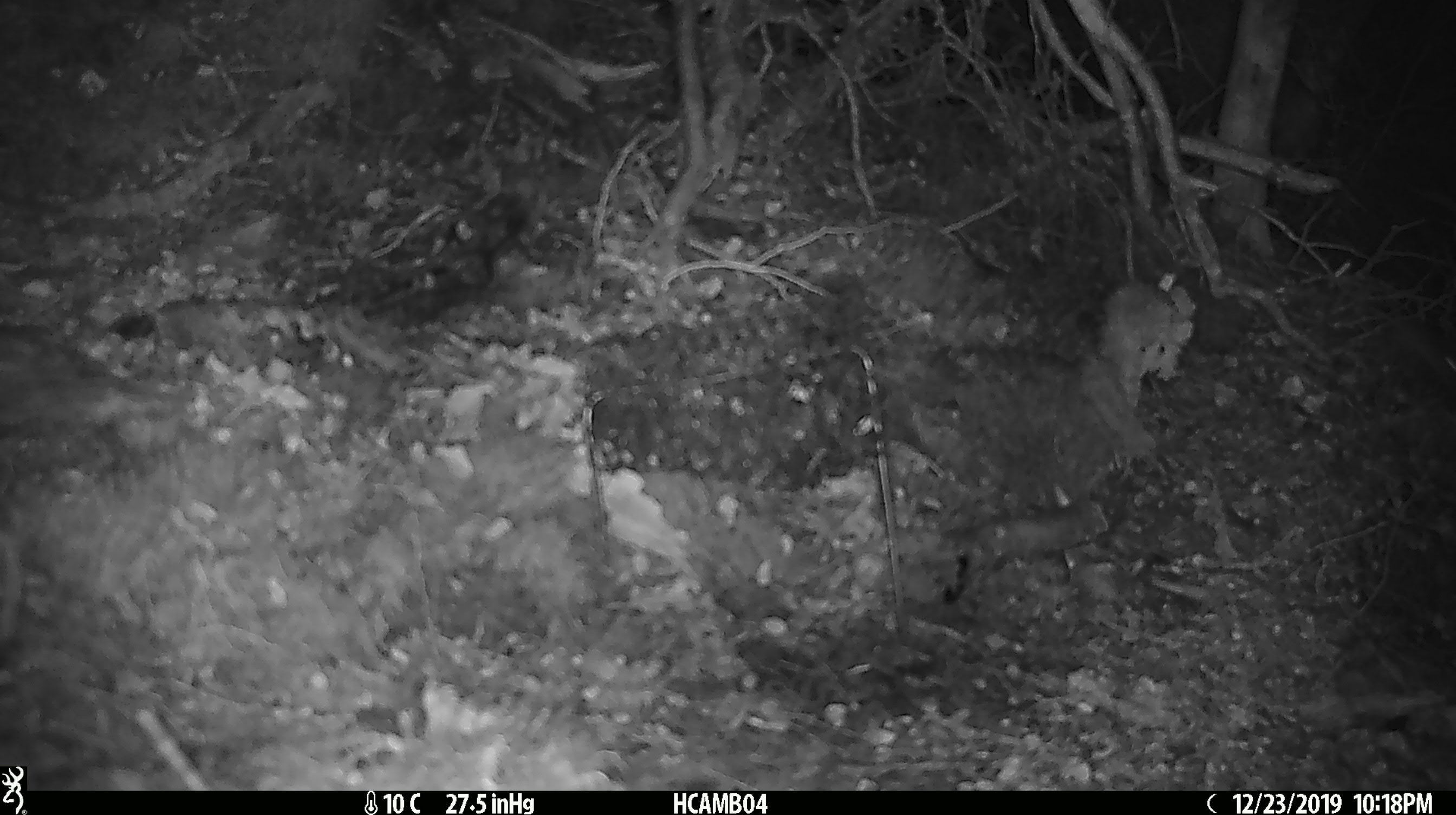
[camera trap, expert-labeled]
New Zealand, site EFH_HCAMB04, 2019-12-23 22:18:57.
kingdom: Animalia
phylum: Chordata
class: Mammalia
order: Rodentia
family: Muridae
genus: Mus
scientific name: Mus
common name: mouse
Mouse (Mus).